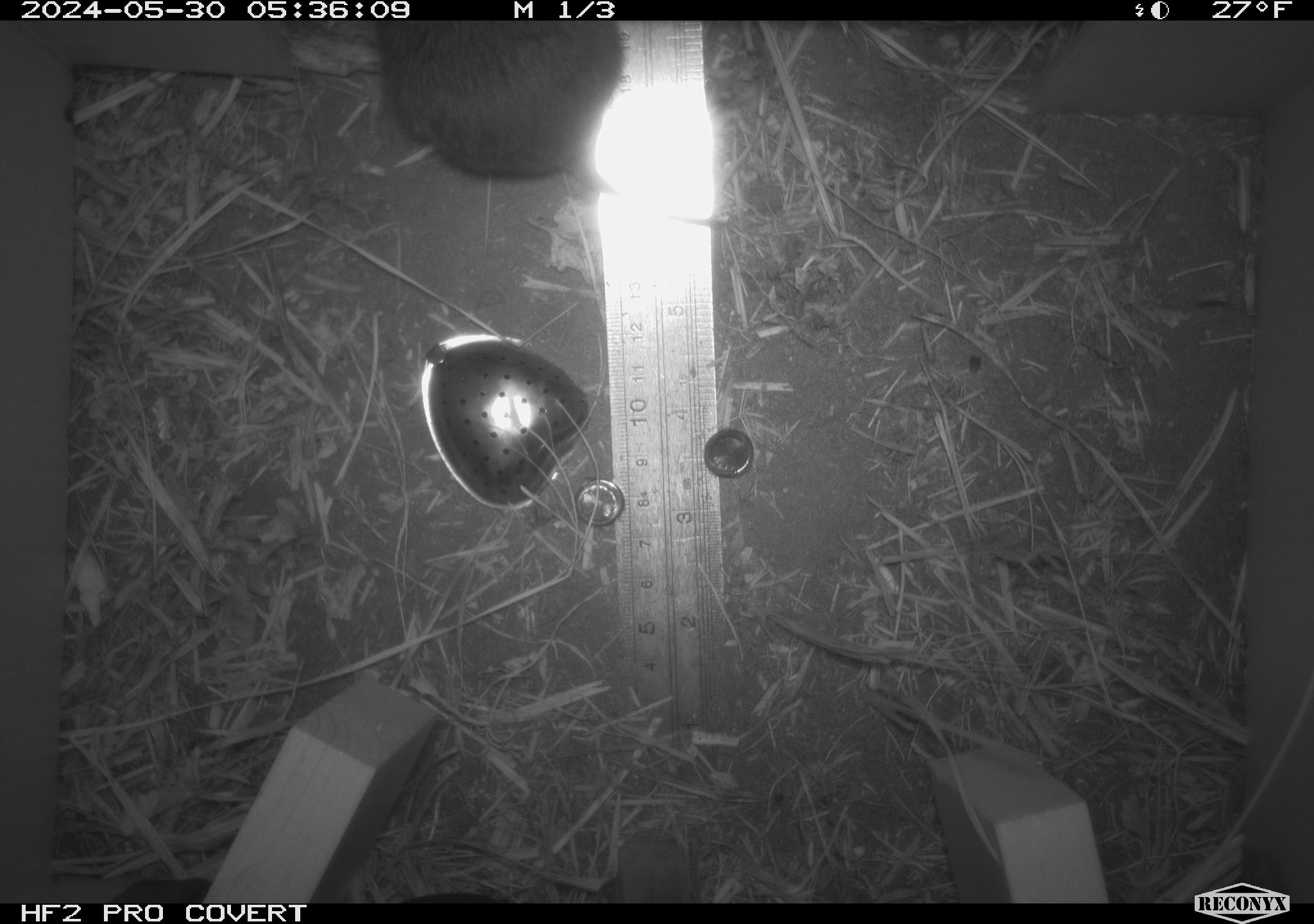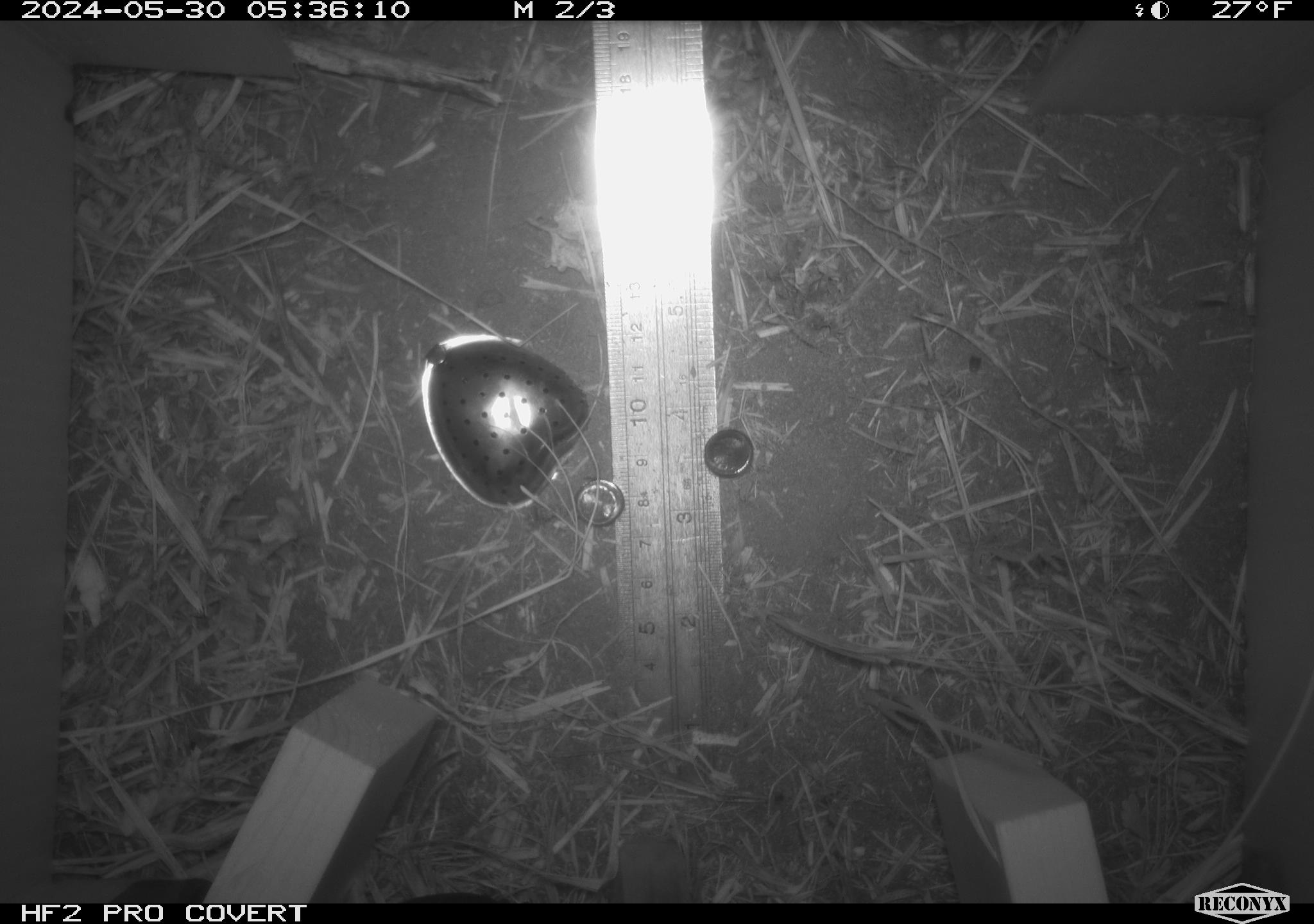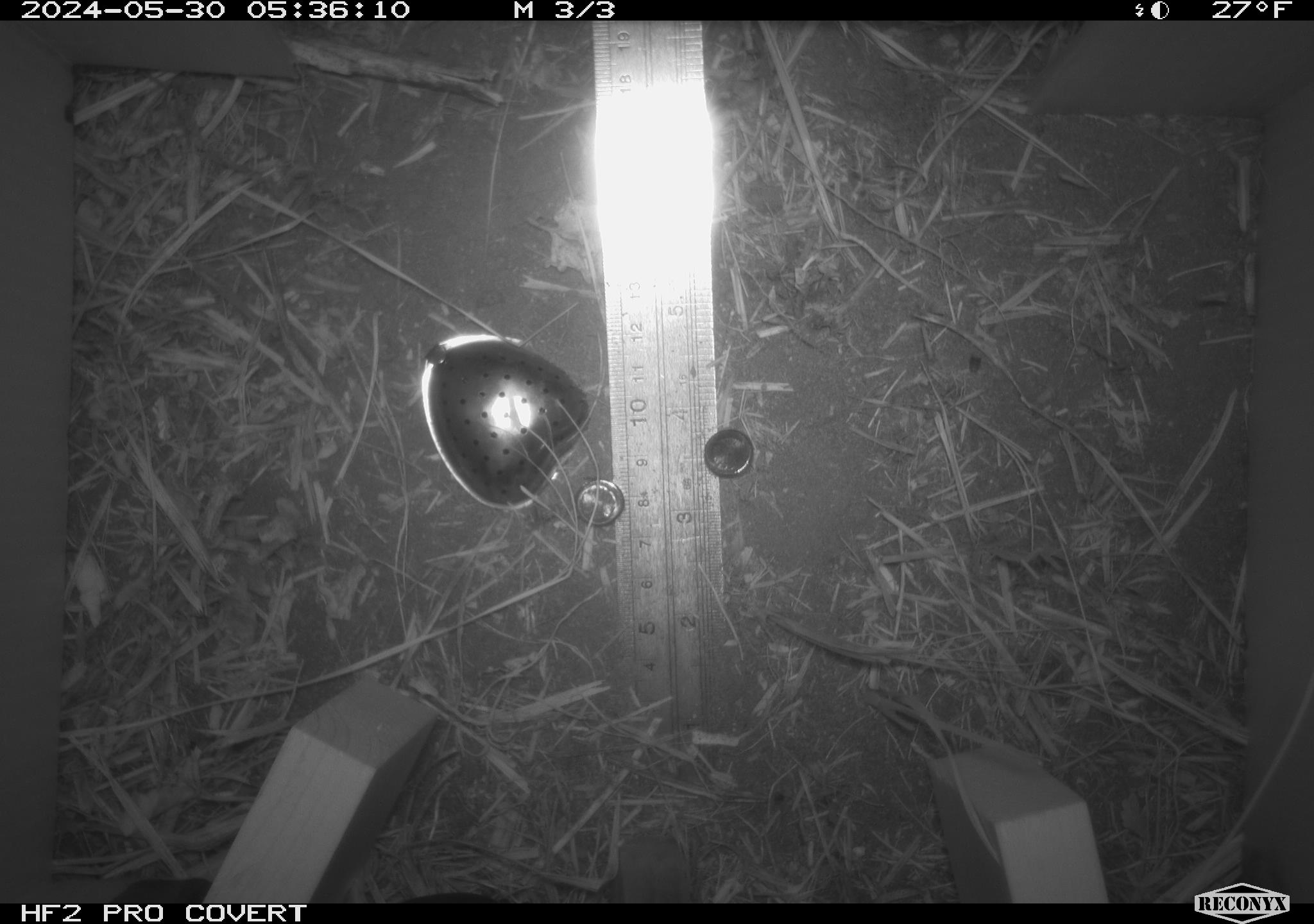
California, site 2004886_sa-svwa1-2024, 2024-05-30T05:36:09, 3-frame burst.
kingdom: Animalia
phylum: Chordata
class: Mammalia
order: Rodentia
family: Cricetidae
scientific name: Arvicolinae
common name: voles, lemmings, and muskrats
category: arvicolinae subfamily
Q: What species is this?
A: Arvicolinae subfamily (voles, lemmings, and muskrats) (Arvicolinae).